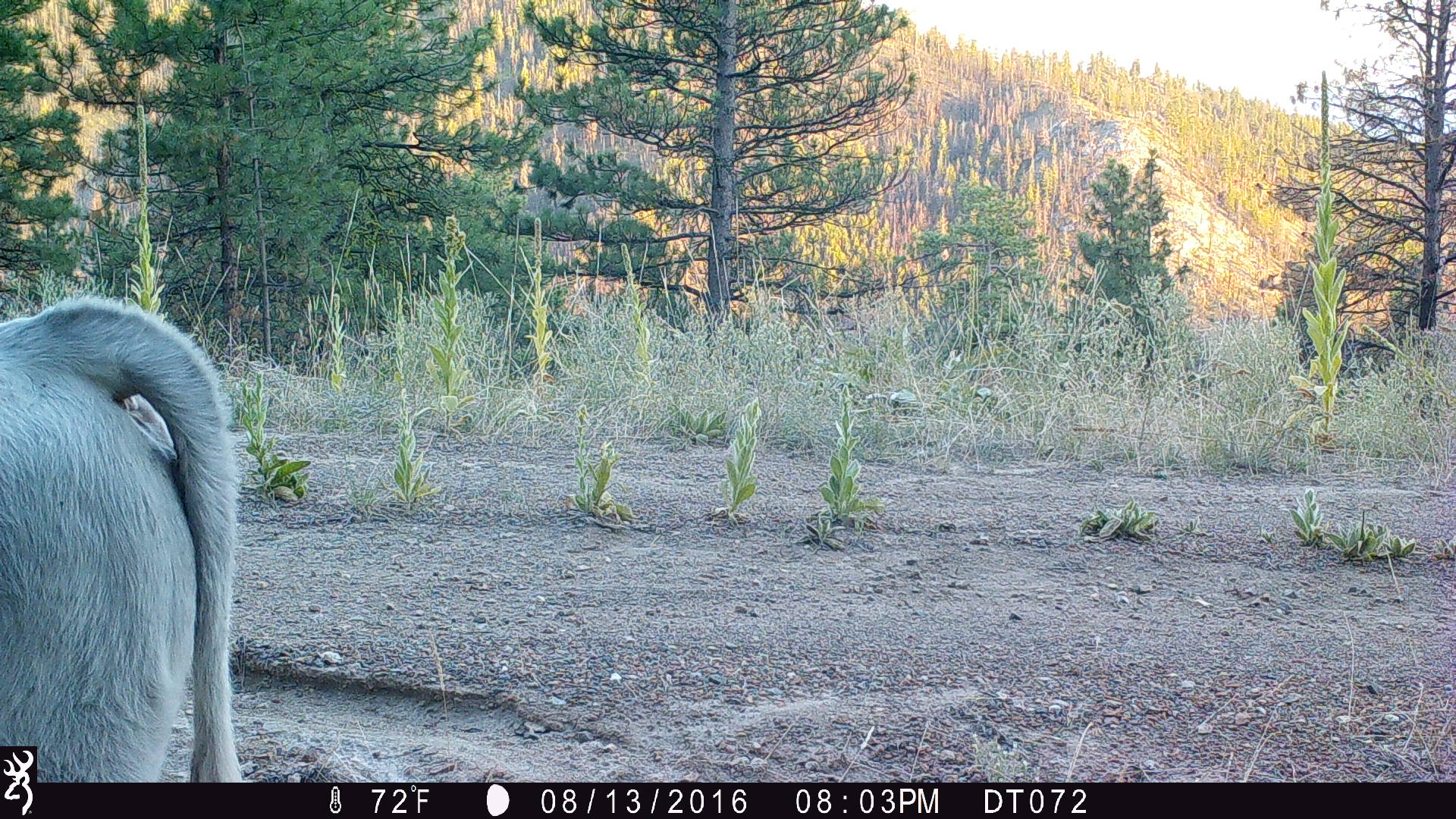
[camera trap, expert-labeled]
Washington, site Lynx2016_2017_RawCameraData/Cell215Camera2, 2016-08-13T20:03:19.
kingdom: Animalia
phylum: Chordata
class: Mammalia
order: Artiodactyla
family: Bovidae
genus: Bos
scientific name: Bos taurus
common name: domestic cattle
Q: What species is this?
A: Domestic cattle (Bos taurus).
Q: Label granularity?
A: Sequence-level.